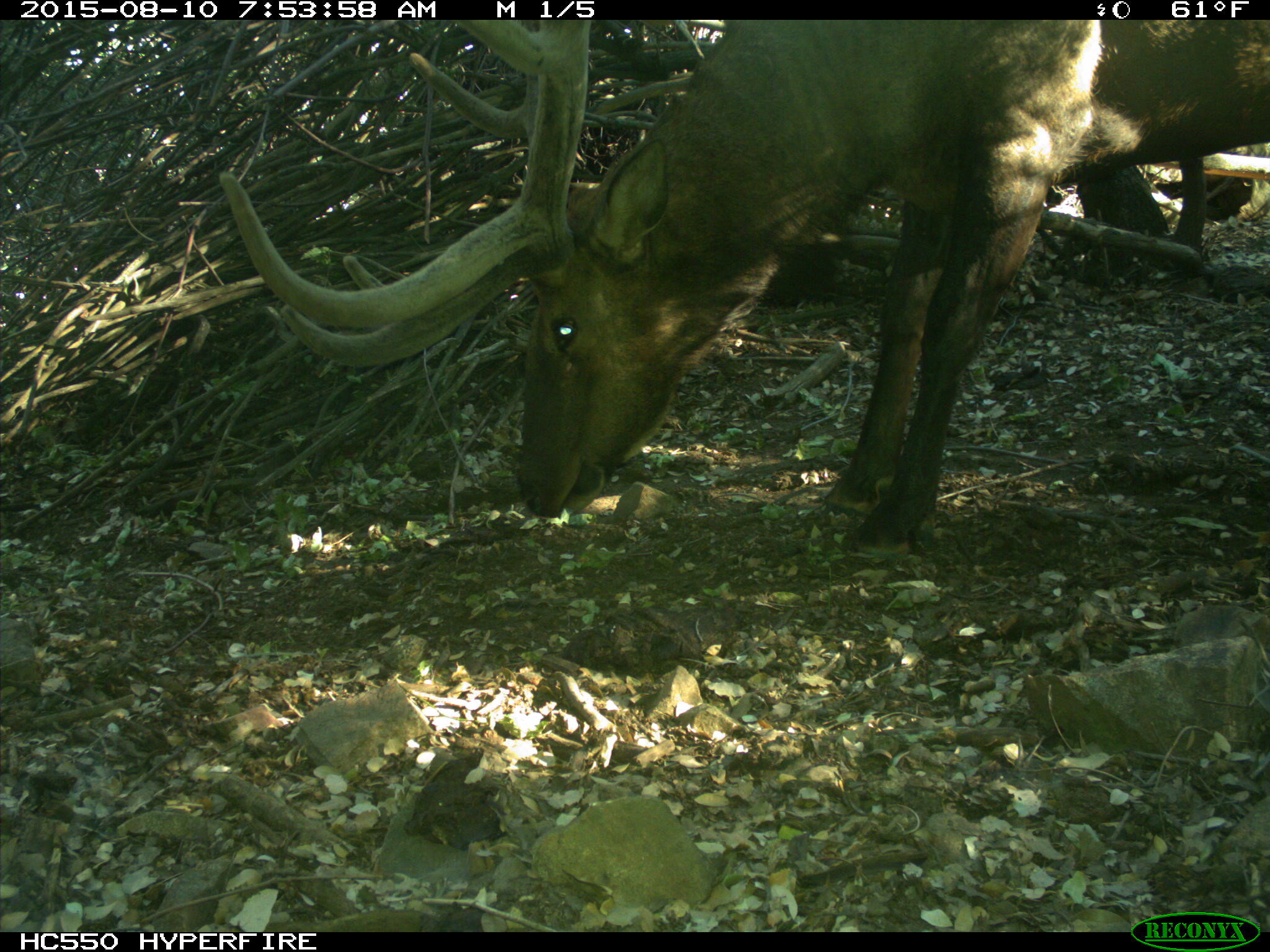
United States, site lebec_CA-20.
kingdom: Animalia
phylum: Chordata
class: Mammalia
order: Artiodactyla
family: Cervidae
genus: Cervus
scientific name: Cervus canadensis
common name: elk